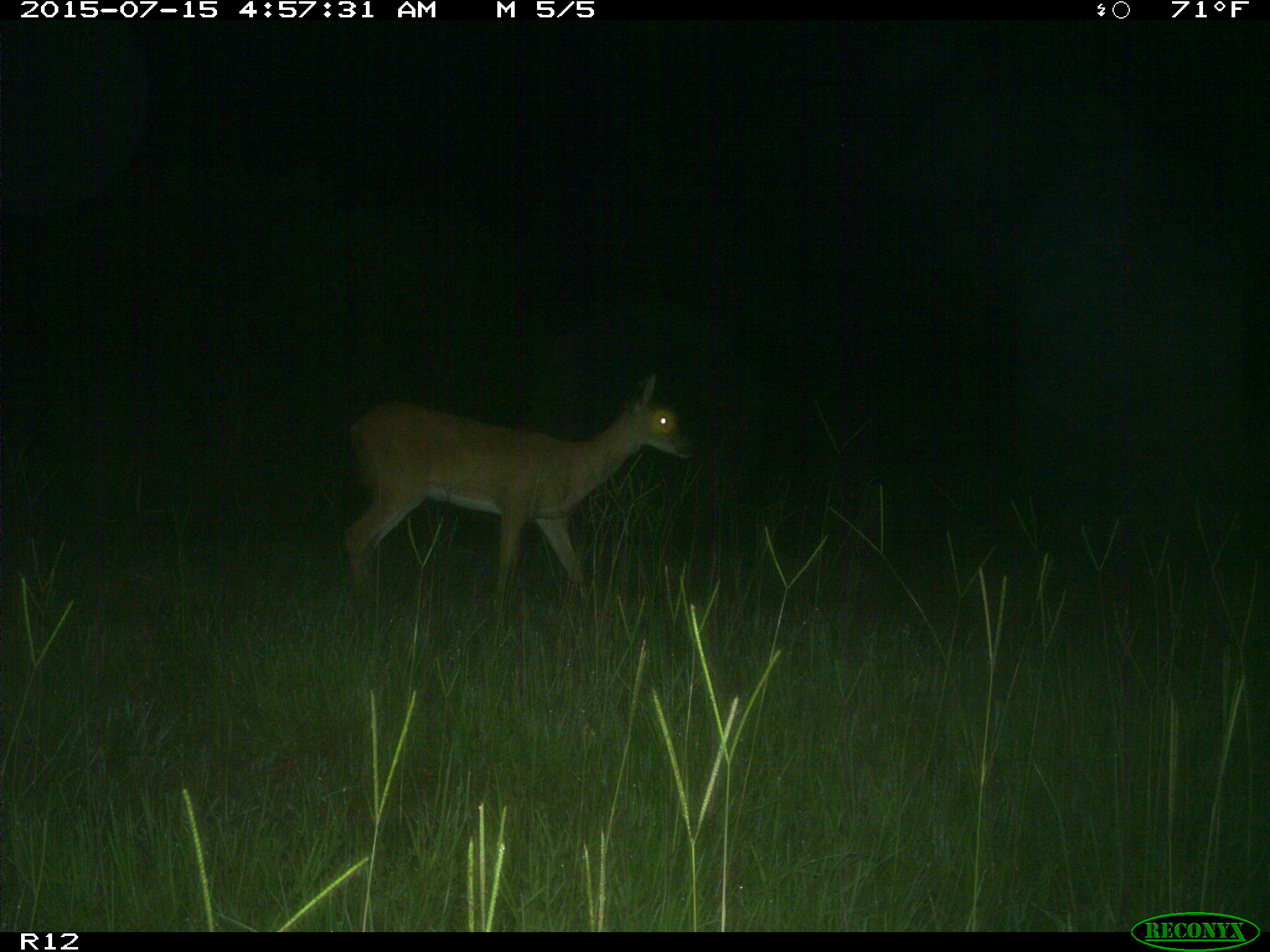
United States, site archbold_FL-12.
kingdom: Animalia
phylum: Chordata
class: Mammalia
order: Artiodactyla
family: Cervidae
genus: Odocoileus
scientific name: Odocoileus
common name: deer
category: unidentified deer